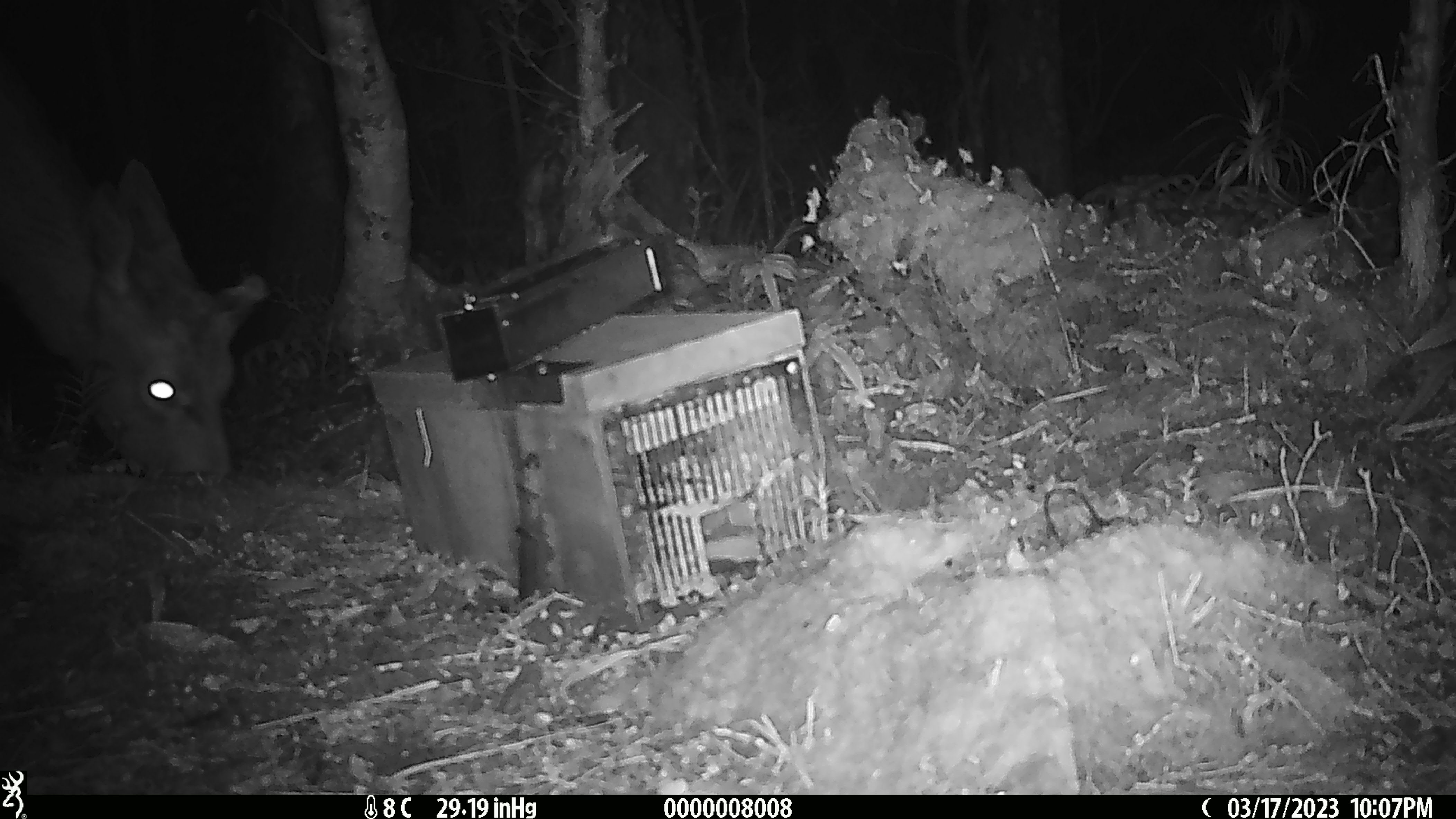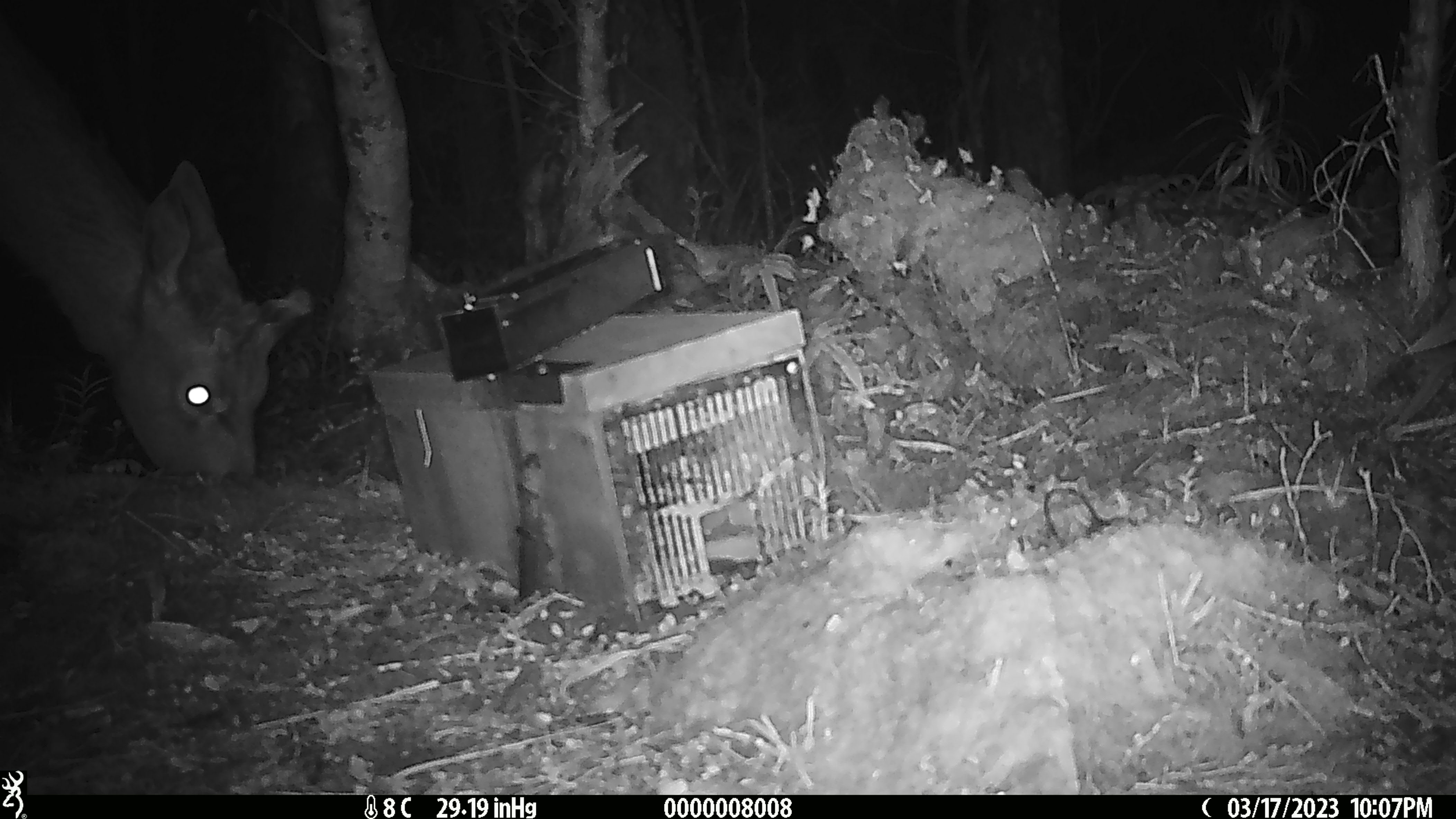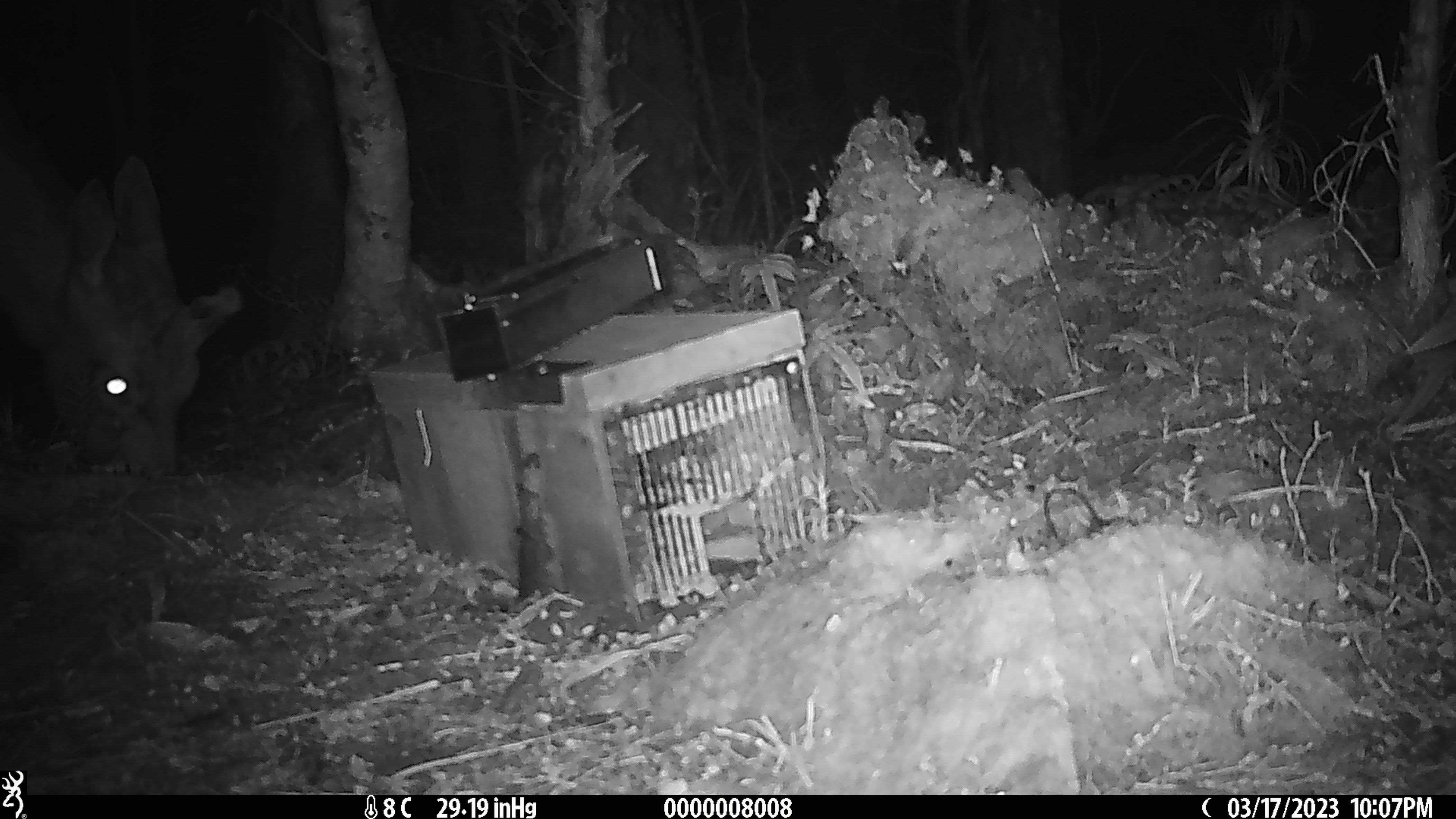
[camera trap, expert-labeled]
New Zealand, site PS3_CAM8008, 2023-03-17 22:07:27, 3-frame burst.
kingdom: Animalia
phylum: Chordata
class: Mammalia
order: Artiodactyla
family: Cervidae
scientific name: Cervidae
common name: deer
Deer (Cervidae).